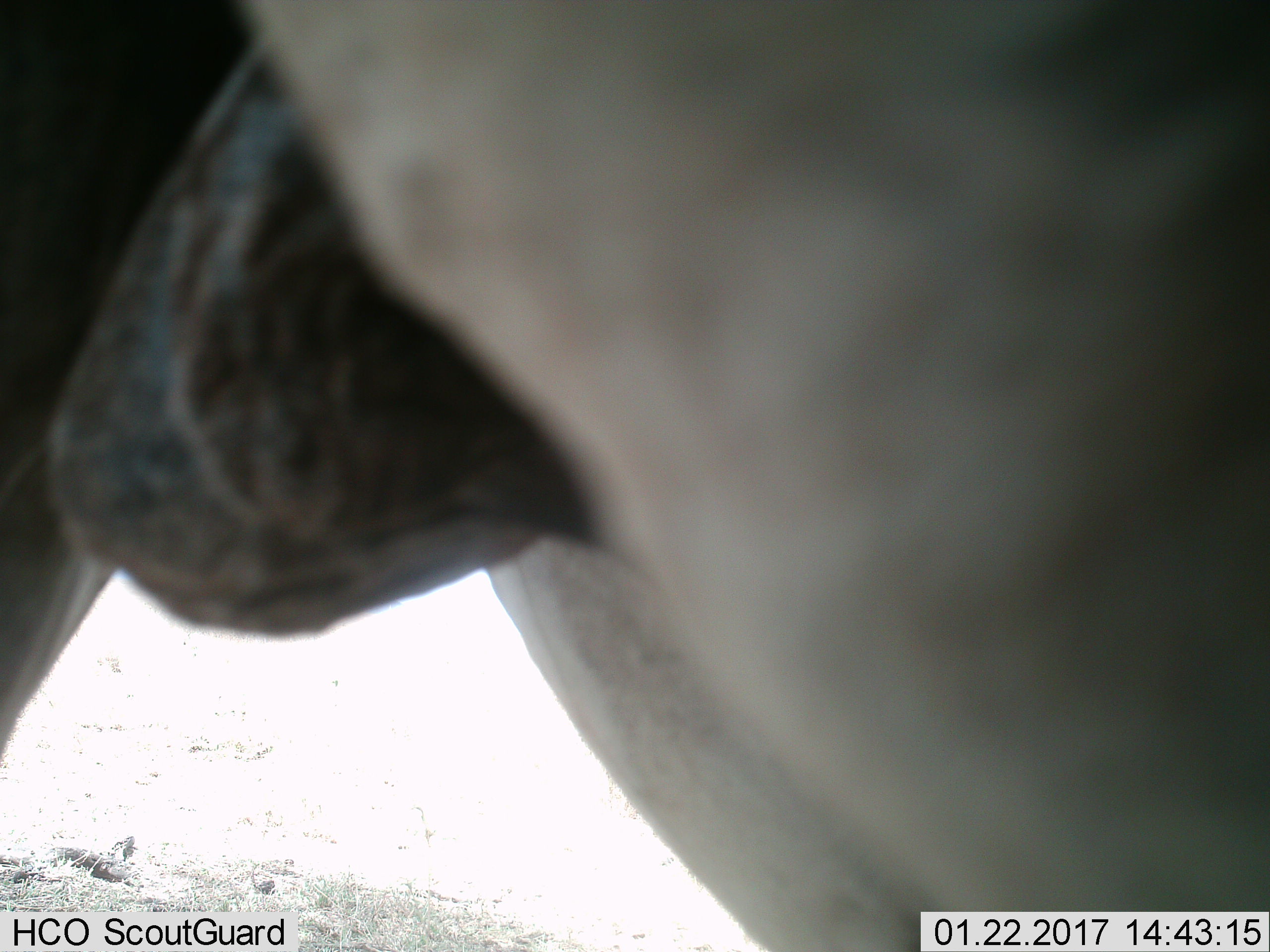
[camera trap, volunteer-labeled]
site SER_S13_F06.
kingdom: Animalia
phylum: Chordata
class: Mammalia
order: Artiodactyla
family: Bovidae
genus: Connochaetes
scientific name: Connochaetes taurinus taurinus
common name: blue wildebeest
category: wildebeestblue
Wildebeestblue (blue wildebeest) (Connochaetes taurinus taurinus), count 1. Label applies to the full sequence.